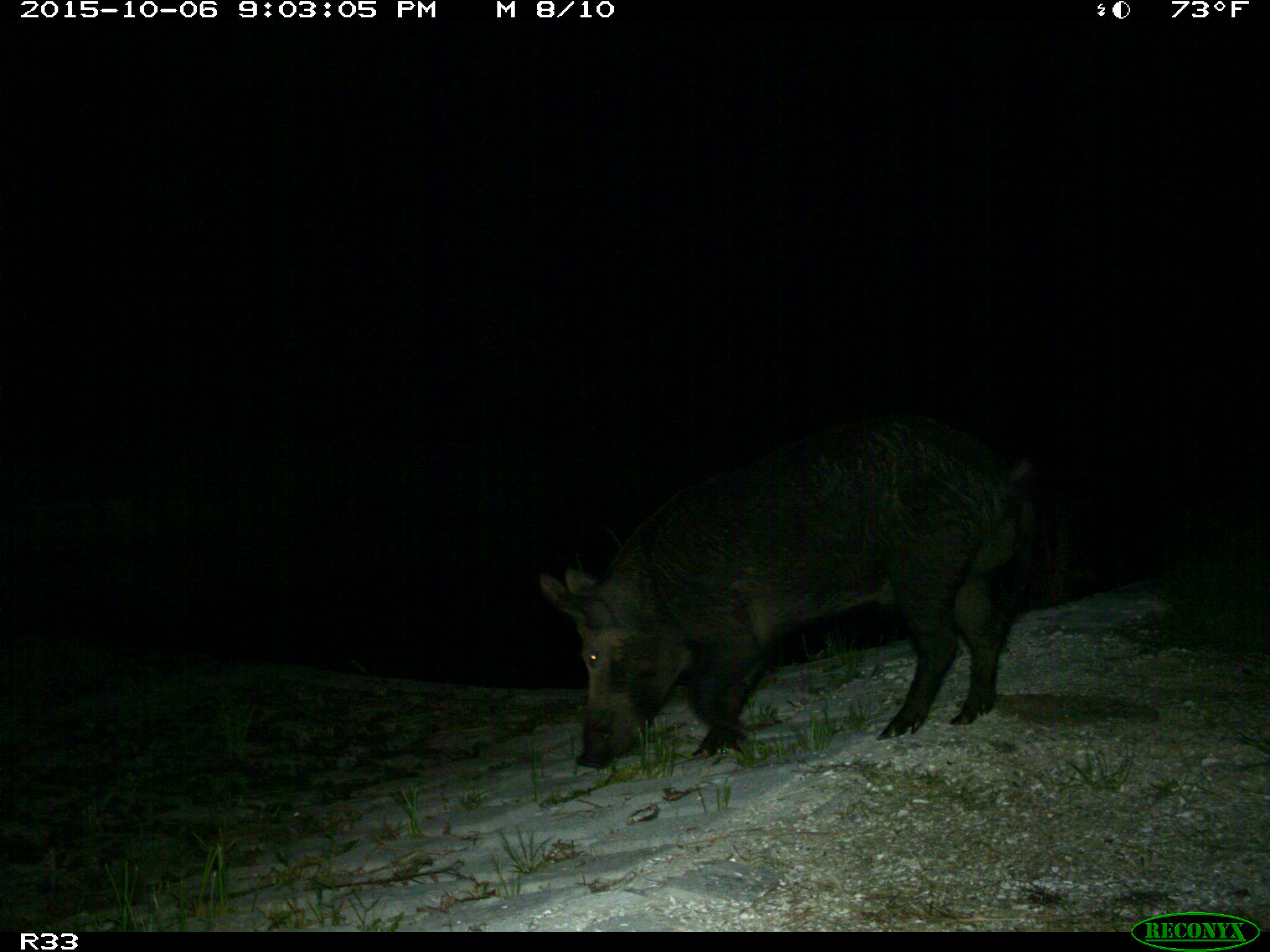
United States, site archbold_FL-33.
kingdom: Animalia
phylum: Chordata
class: Mammalia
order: Artiodactyla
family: Suidae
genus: Sus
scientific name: Sus scrofa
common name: wild boar